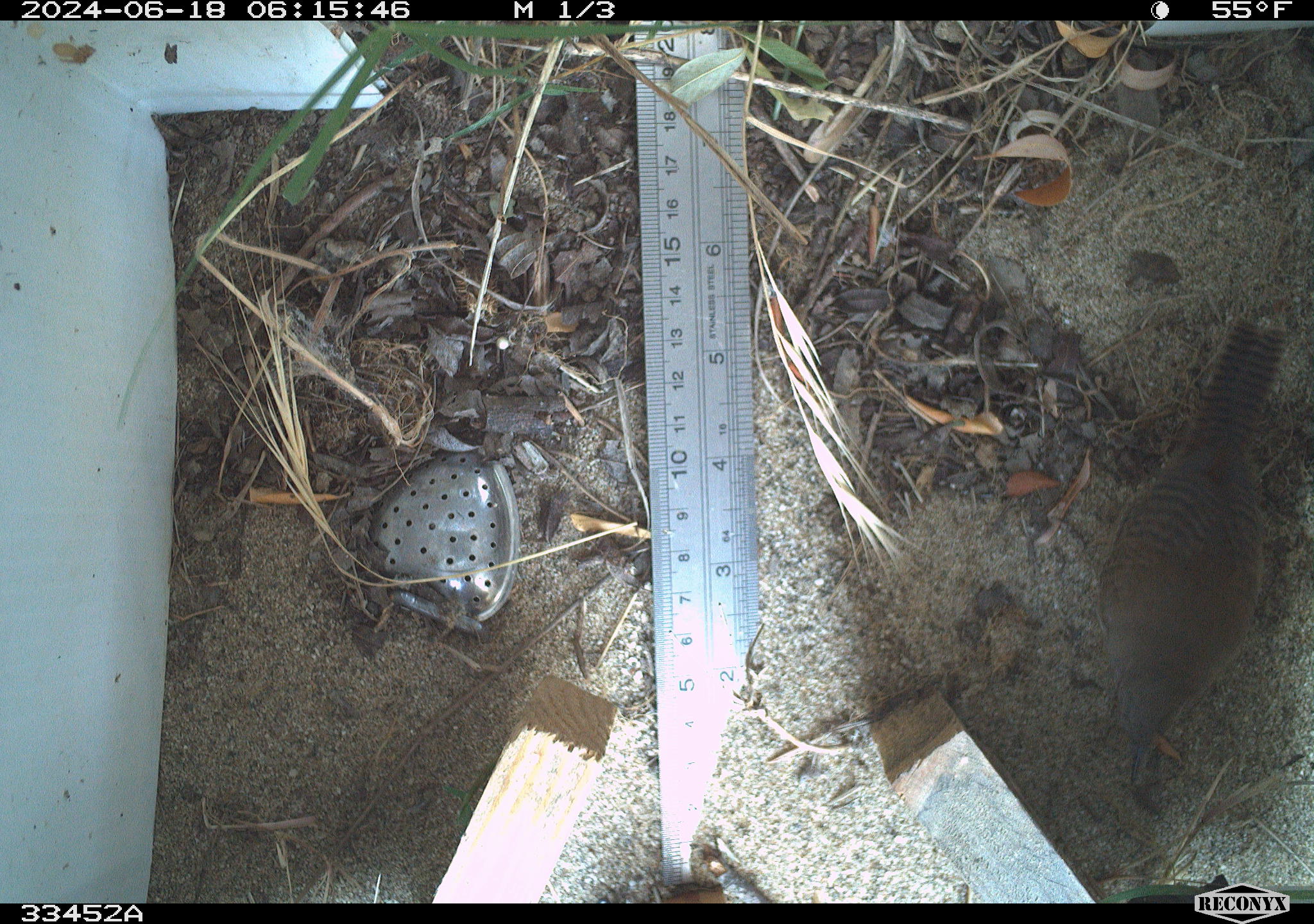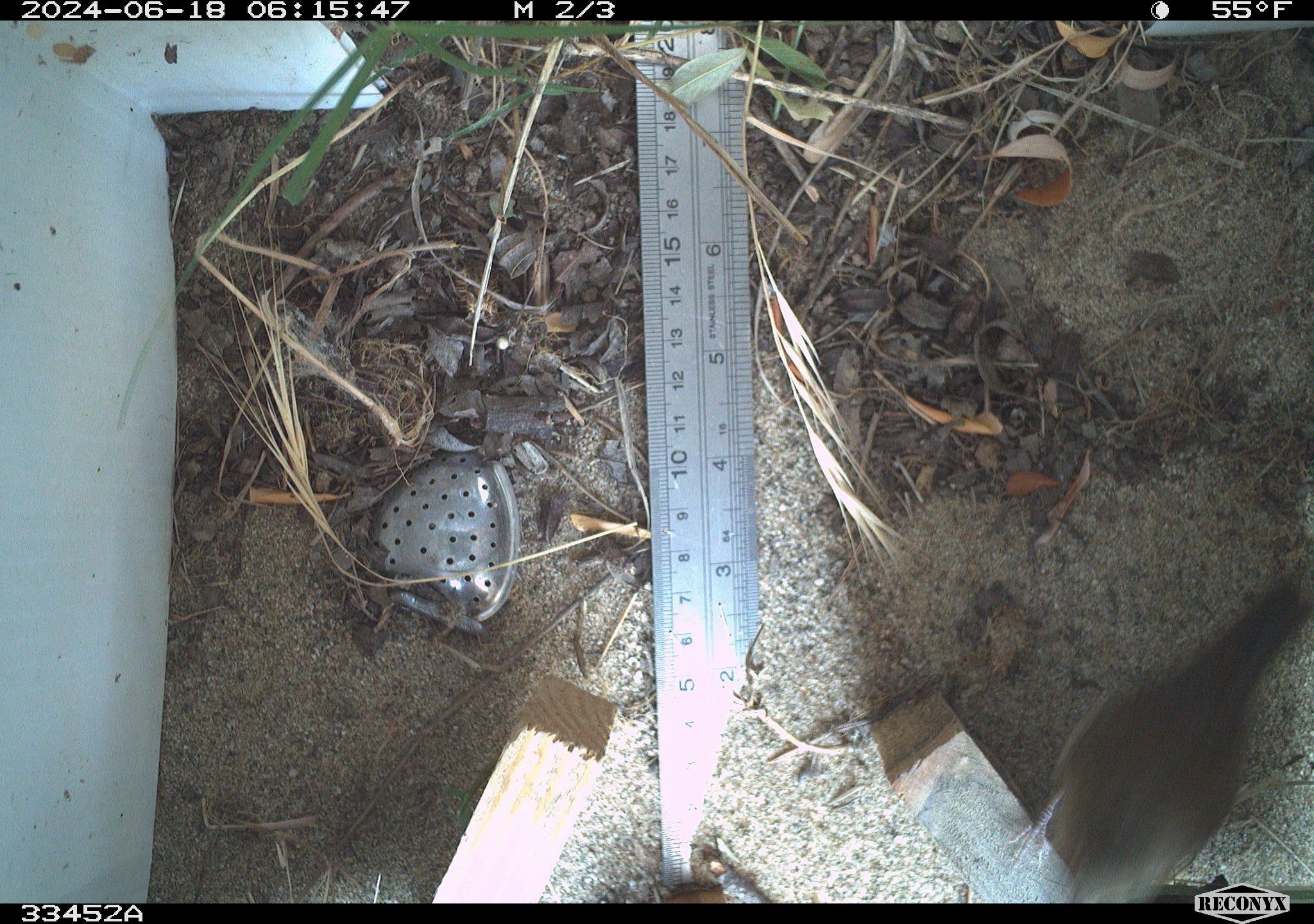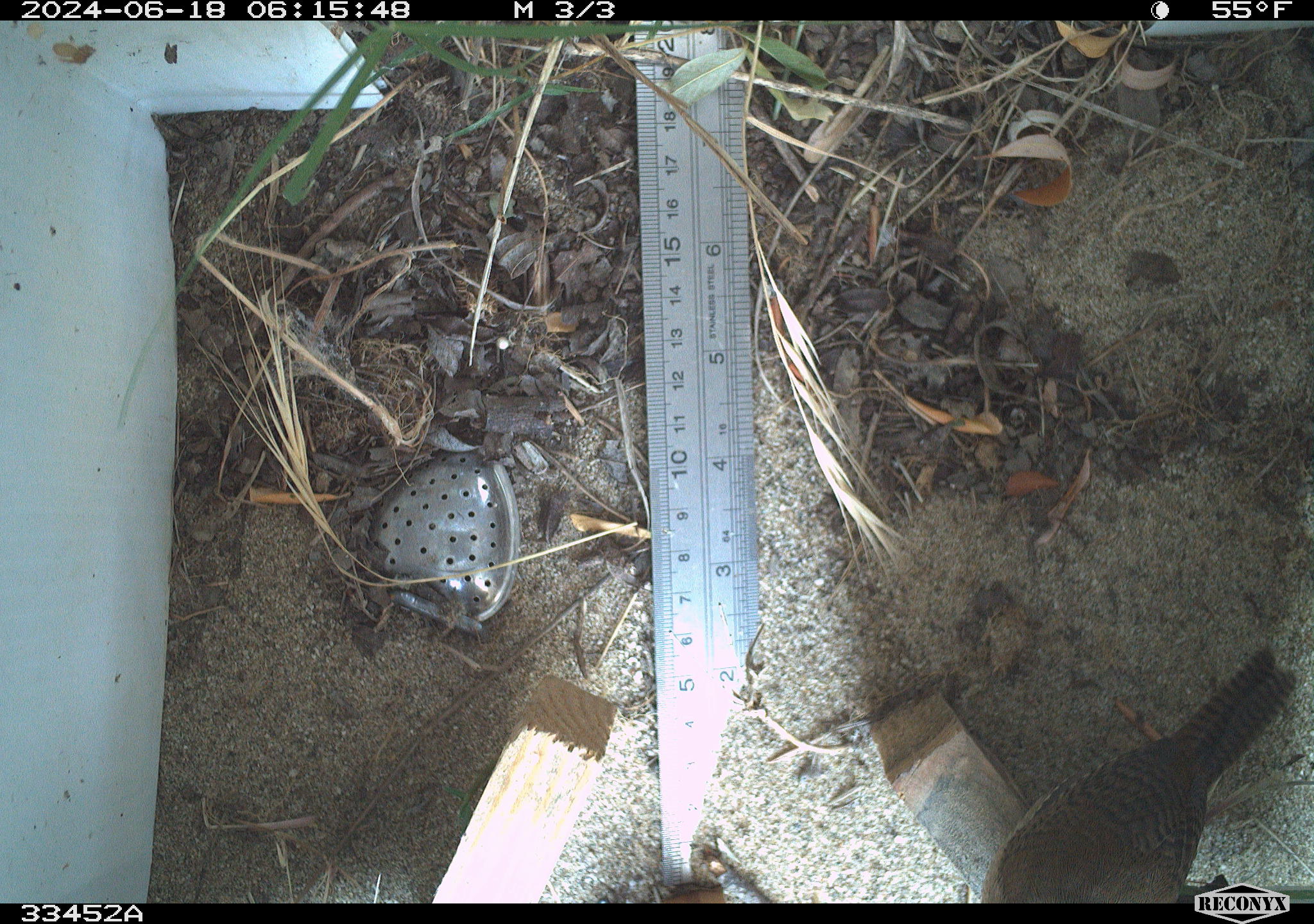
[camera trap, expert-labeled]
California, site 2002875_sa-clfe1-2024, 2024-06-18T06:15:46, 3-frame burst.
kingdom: Animalia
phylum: Chordata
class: Aves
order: Passeriformes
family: Troglodytidae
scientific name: Troglodytidae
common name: wren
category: troglodytidae family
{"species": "troglodytidae family (wren) (Troglodytidae)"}